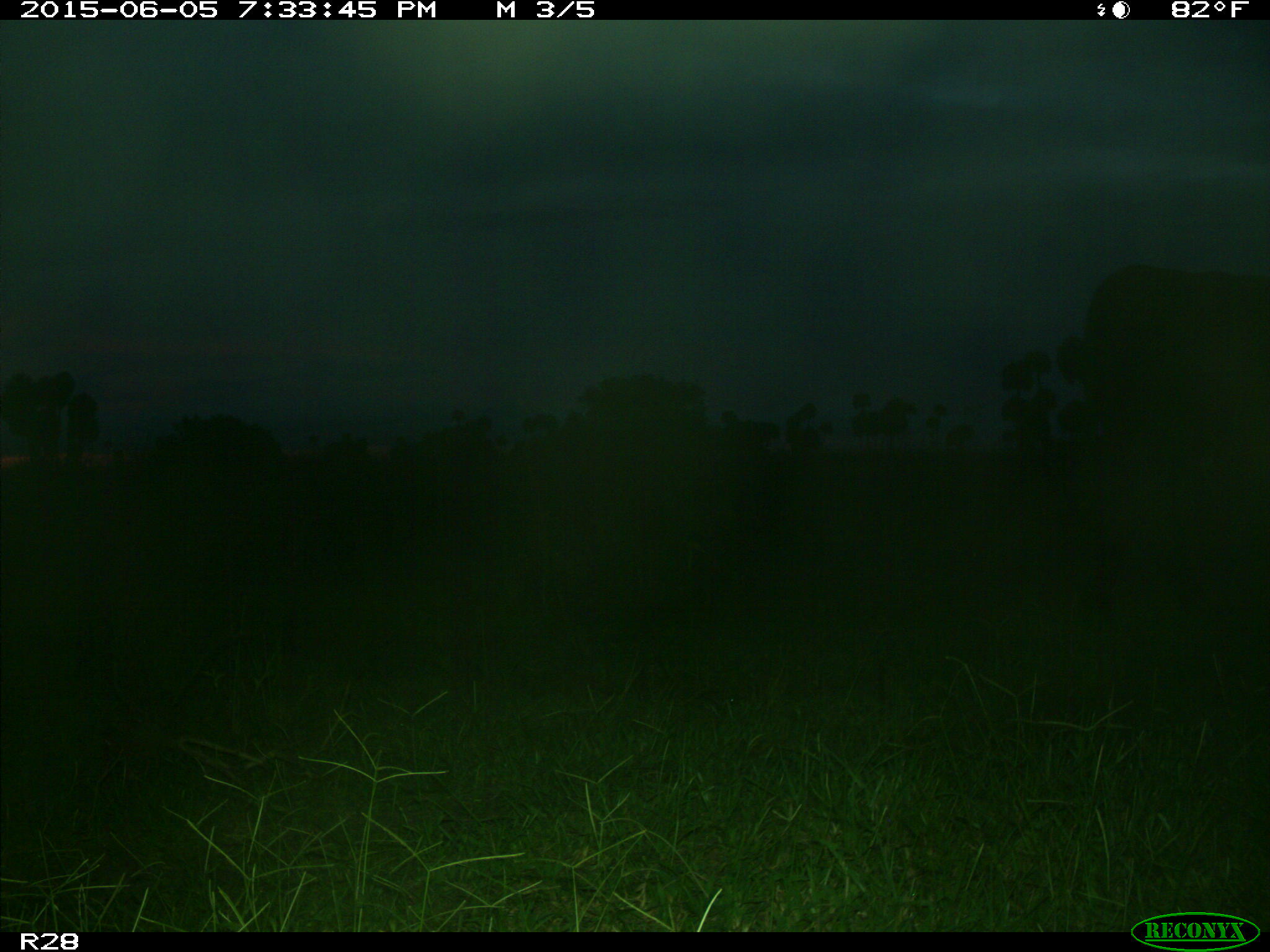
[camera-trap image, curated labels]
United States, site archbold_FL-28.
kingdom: Animalia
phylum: Chordata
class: Mammalia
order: Artiodactyla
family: Bovidae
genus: Bos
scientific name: Bos taurus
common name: domestic cow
Bos taurus (domestic cow).